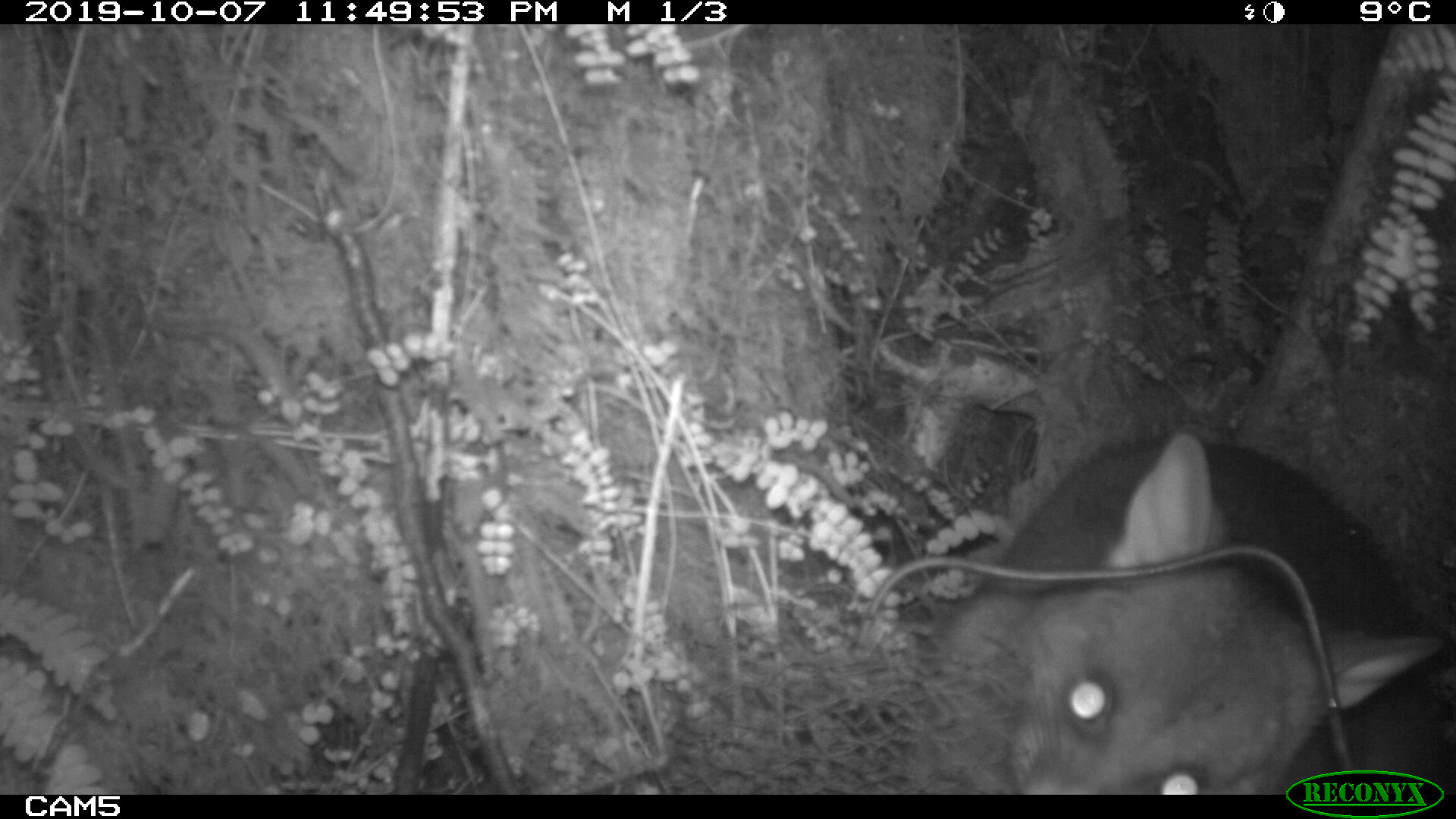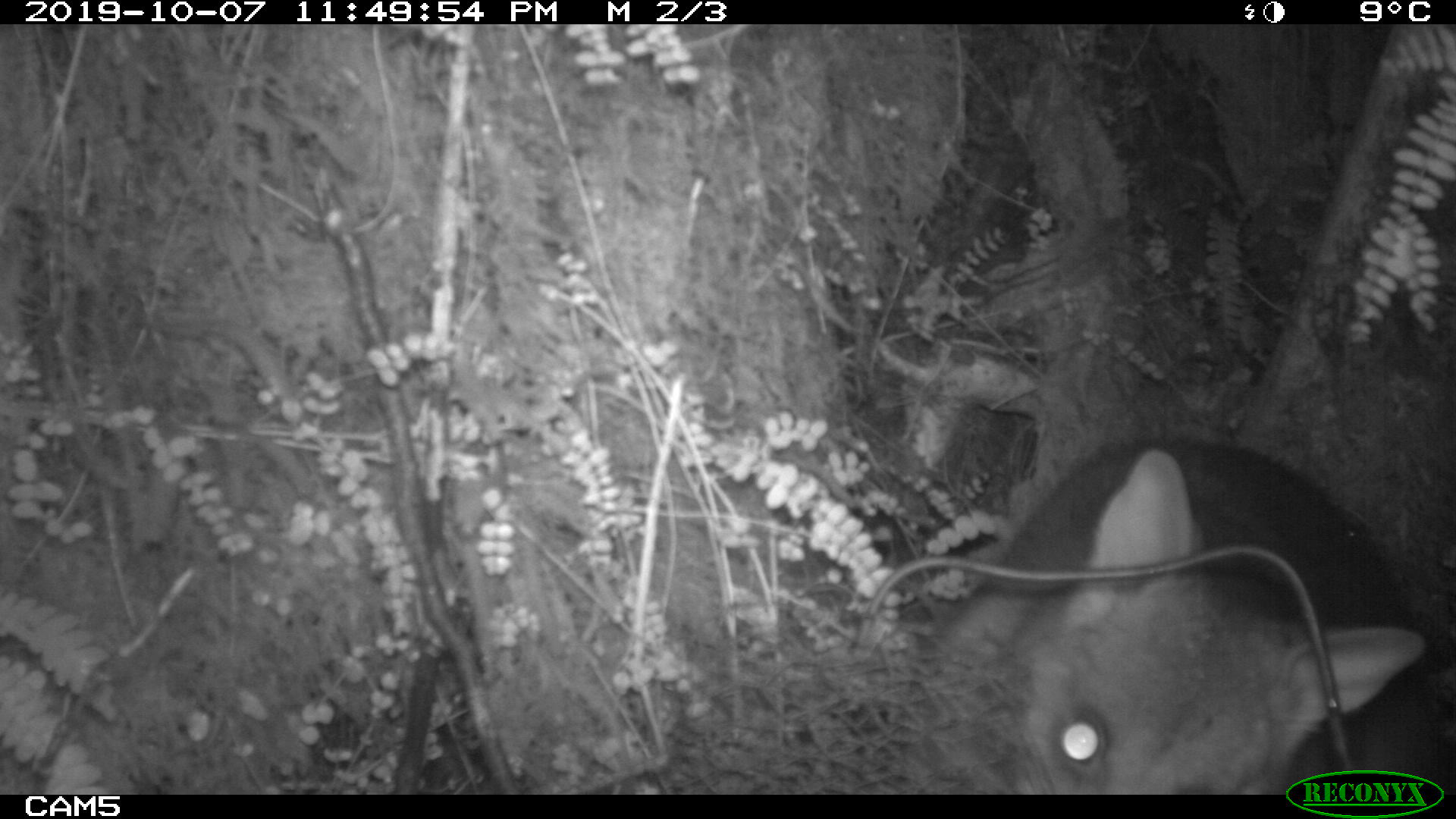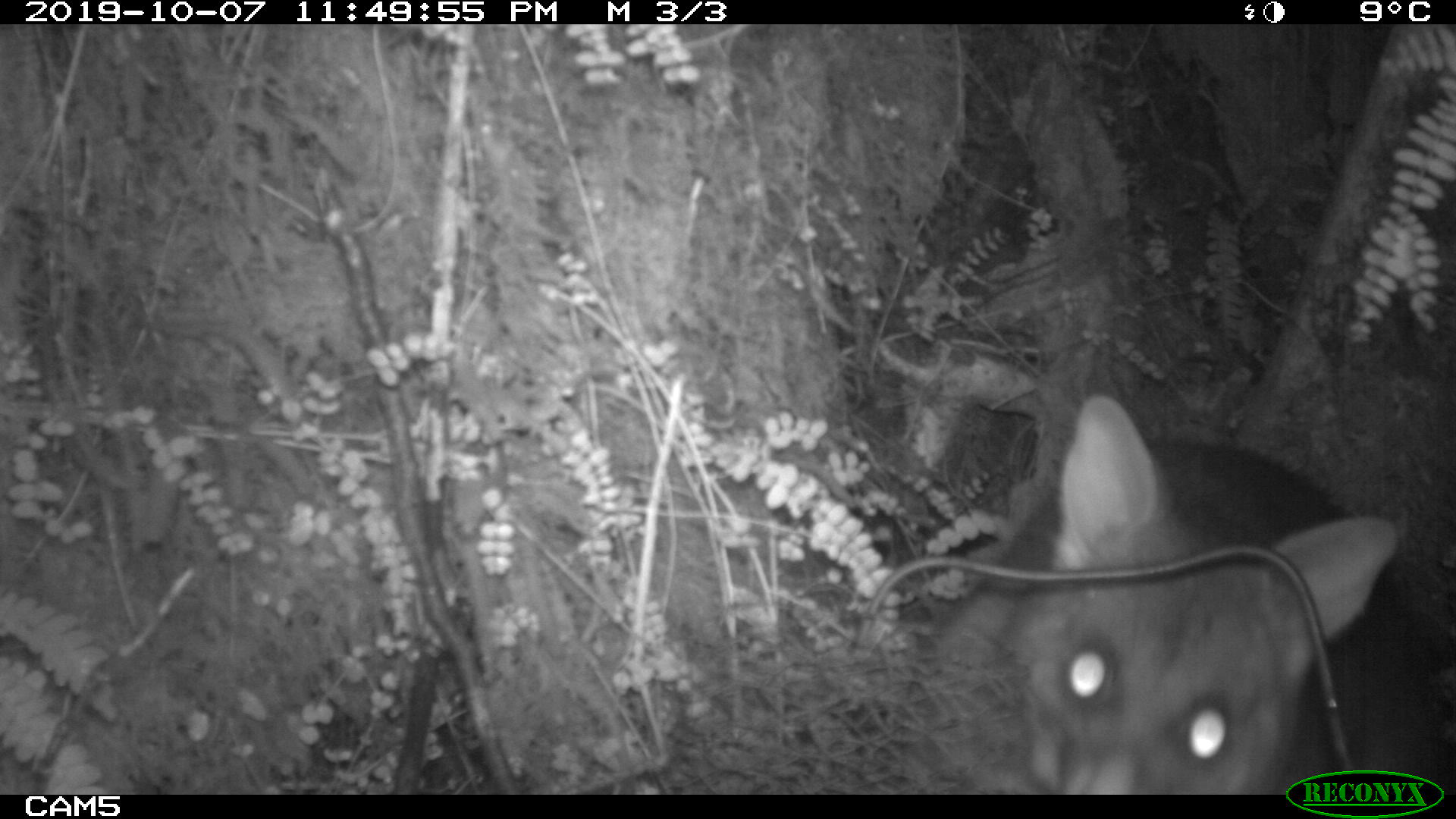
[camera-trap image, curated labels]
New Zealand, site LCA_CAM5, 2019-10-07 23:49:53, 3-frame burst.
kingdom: Animalia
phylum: Chordata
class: Mammalia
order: Diprotodontia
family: Phalangeridae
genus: Trichosurus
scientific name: Trichosurus vulpecula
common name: common brushtail possum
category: possum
Possum (common brushtail possum) (Trichosurus vulpecula).